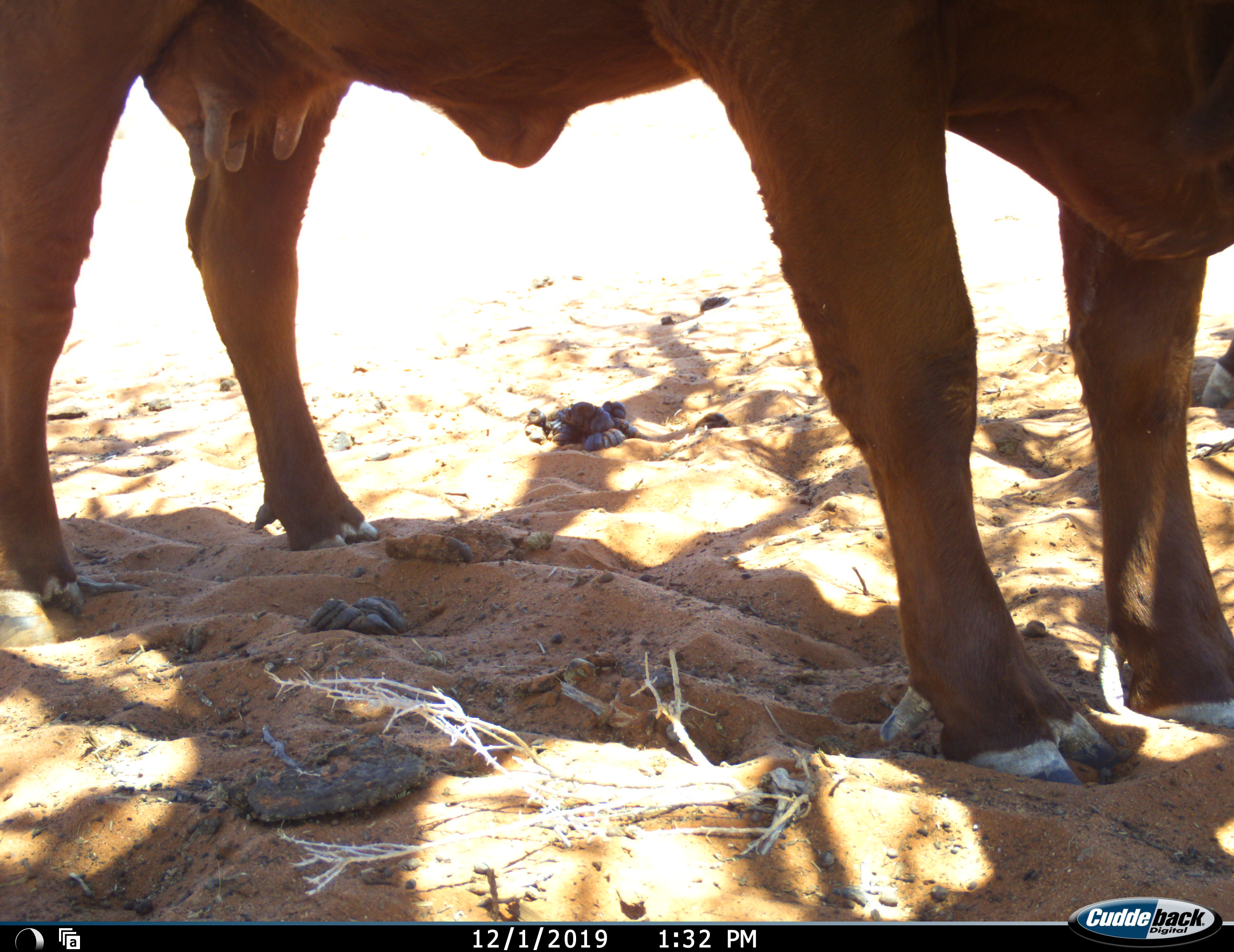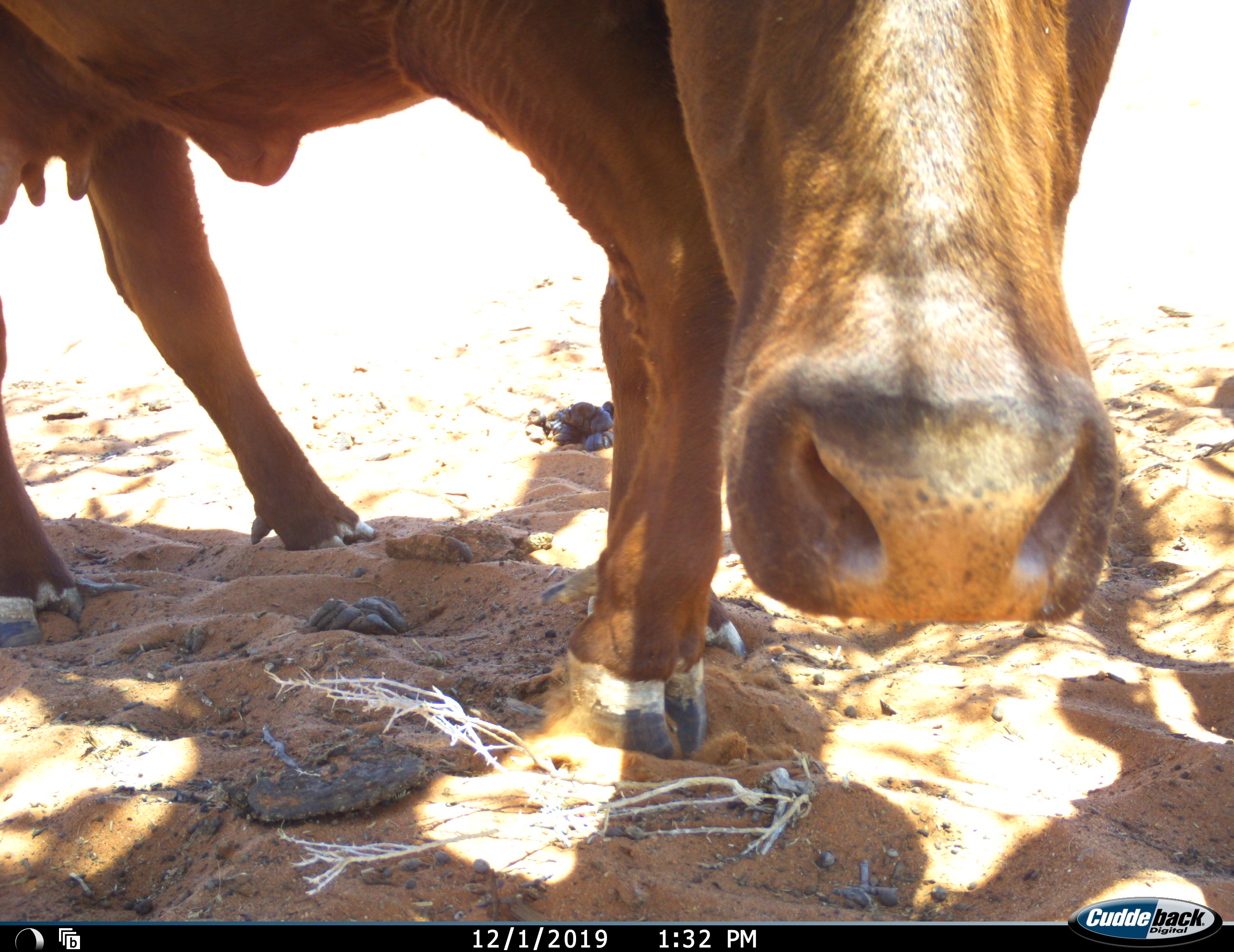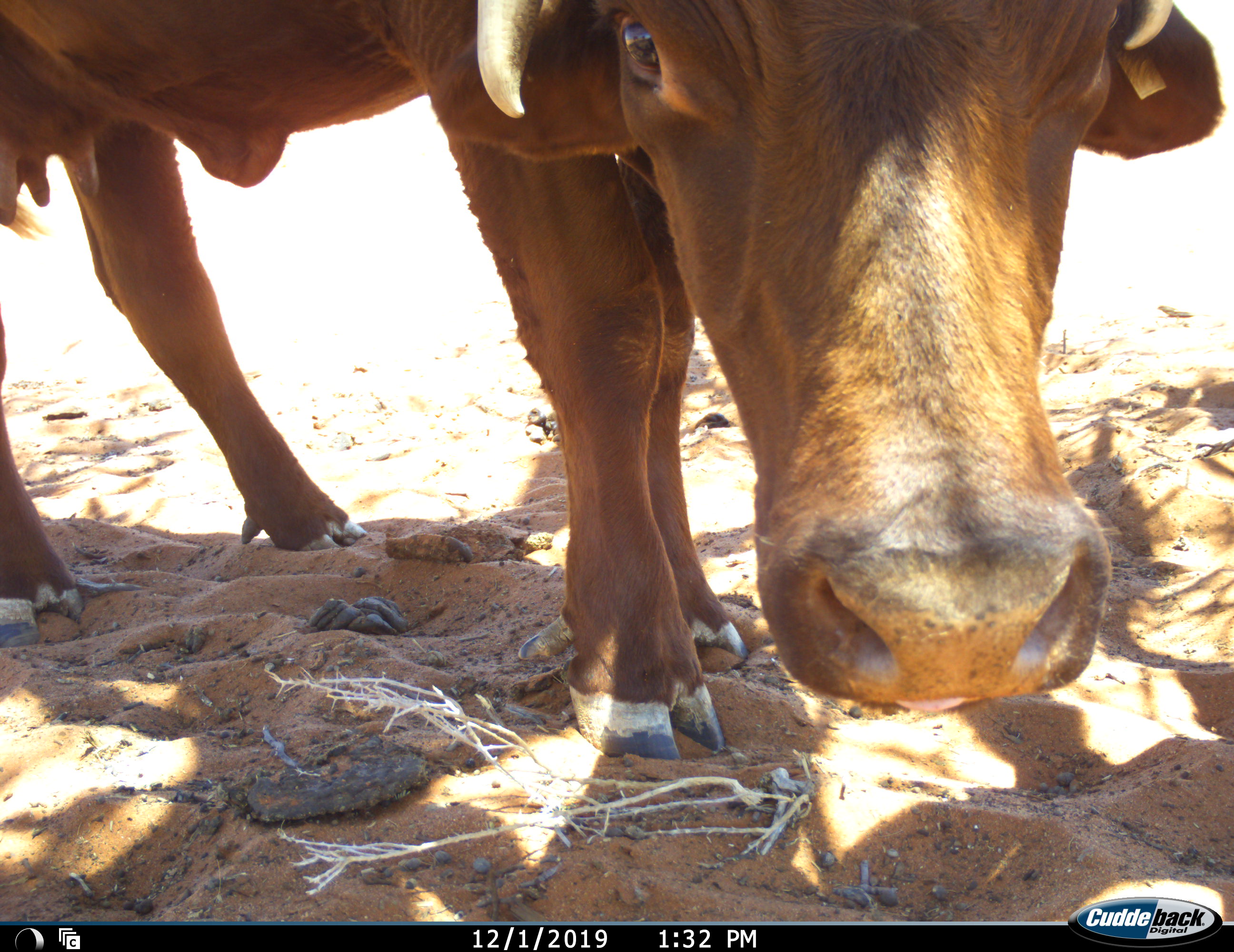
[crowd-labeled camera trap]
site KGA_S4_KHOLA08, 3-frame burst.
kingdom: Animalia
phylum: Chordata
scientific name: Vertebrata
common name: domestic animal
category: domesticanimal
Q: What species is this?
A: Domesticanimal (domestic animal) (Vertebrata).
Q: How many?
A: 2.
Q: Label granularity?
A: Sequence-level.